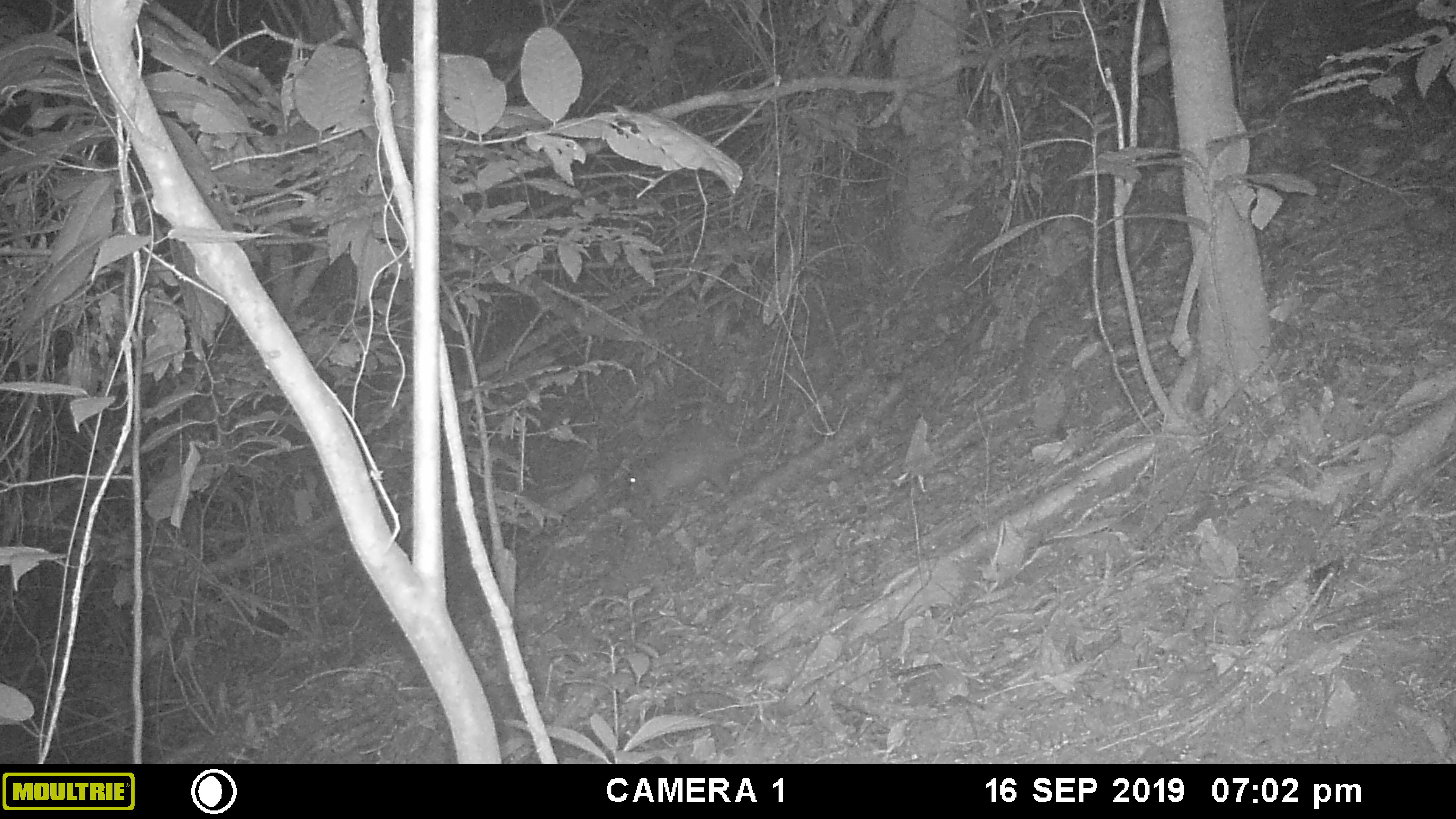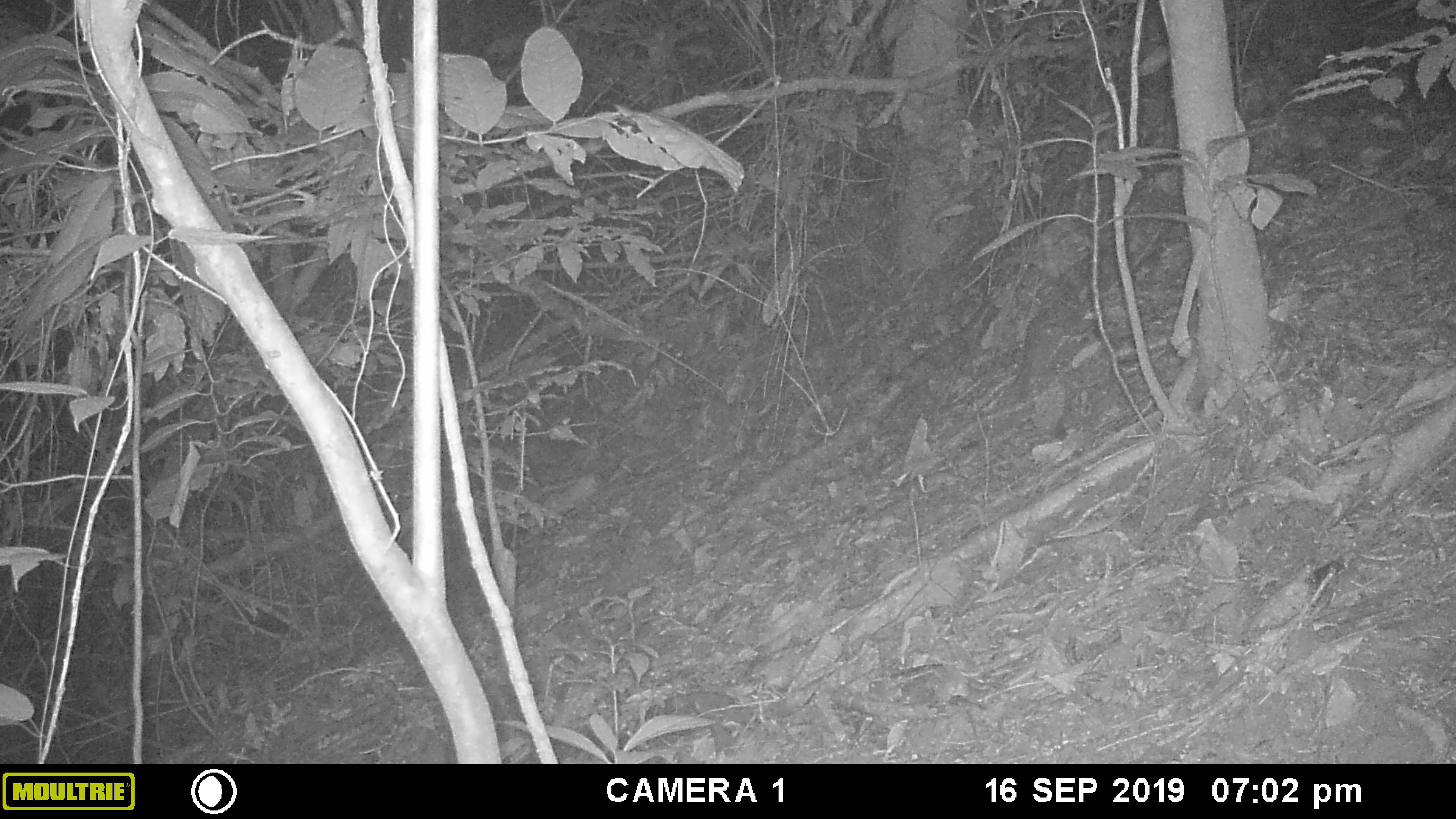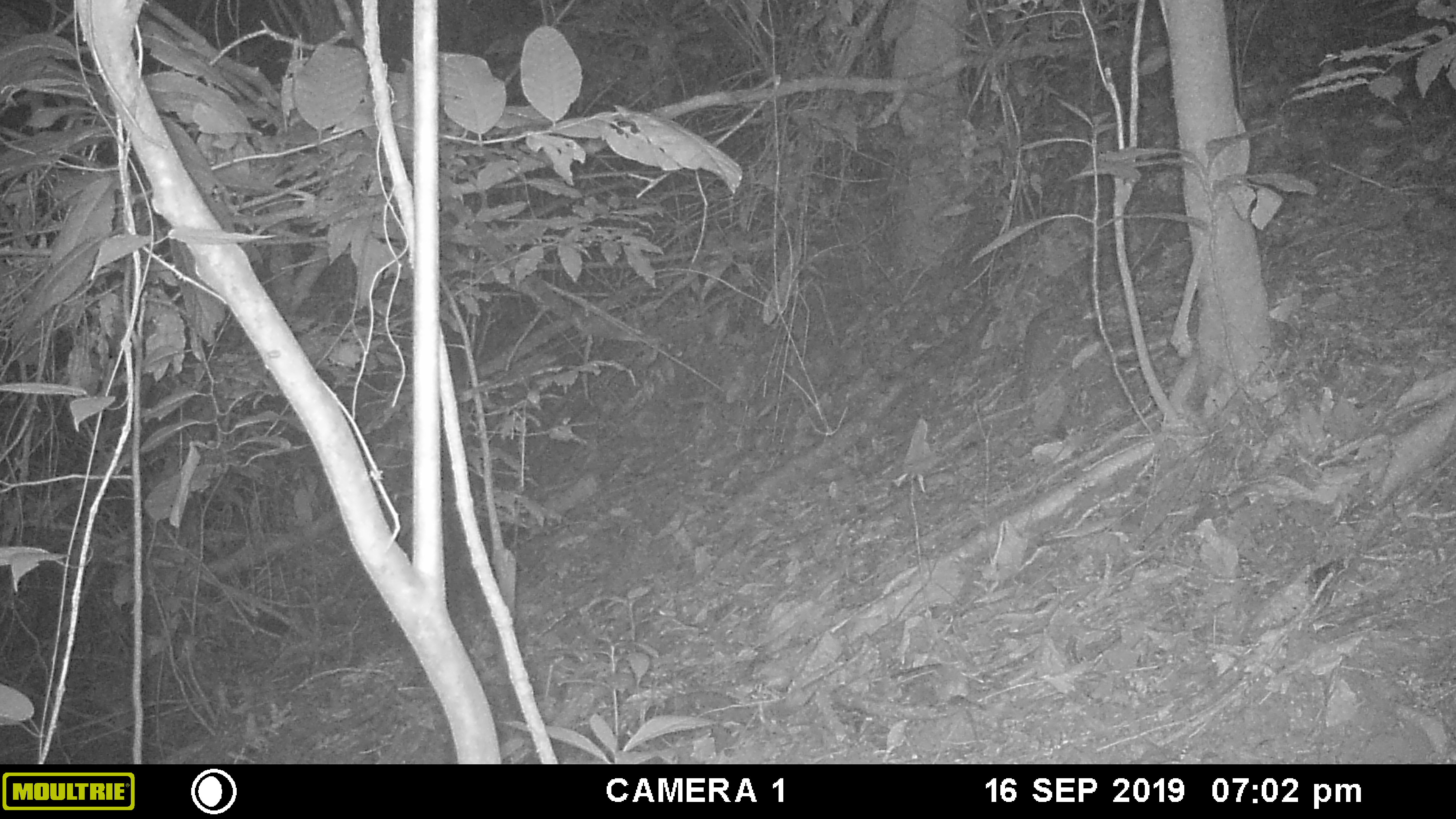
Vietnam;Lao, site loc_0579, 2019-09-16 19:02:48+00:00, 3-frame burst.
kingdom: Animalia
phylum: Chordata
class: Mammalia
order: Rodentia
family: Hystricidae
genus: Atherurus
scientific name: Atherurus macrourus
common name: asiatic brush-tailed porcupine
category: asiatic brush tailed porcupine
Asiatic brush tailed porcupine (asiatic brush-tailed porcupine) (Atherurus macrourus). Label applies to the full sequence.